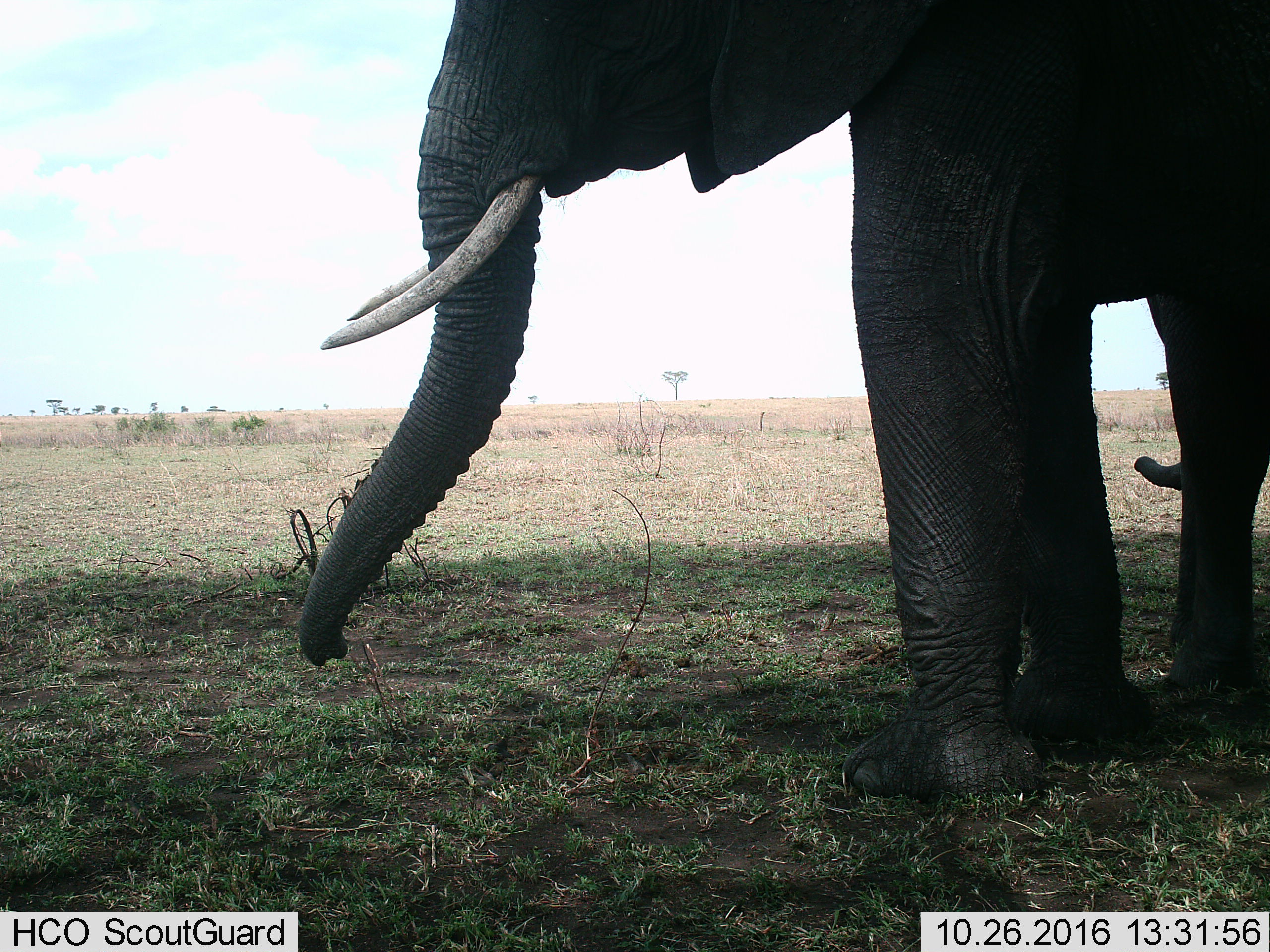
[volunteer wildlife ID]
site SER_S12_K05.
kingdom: Animalia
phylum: Chordata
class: Mammalia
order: Proboscidea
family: Elephantidae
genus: Loxodonta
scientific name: Loxodonta africana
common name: african bush elephant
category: elephant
Elephant (african bush elephant) (Loxodonta africana), count 2. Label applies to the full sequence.